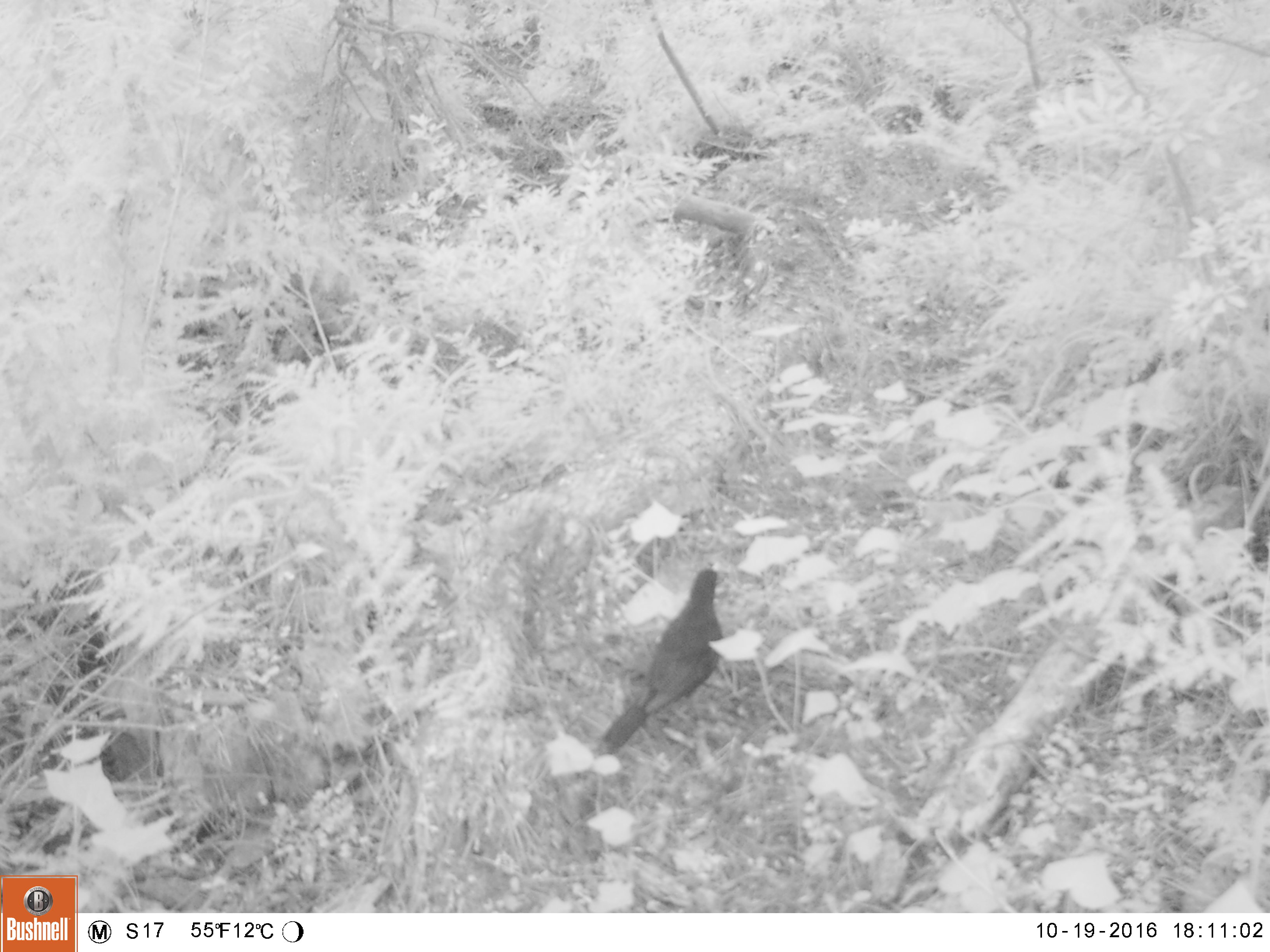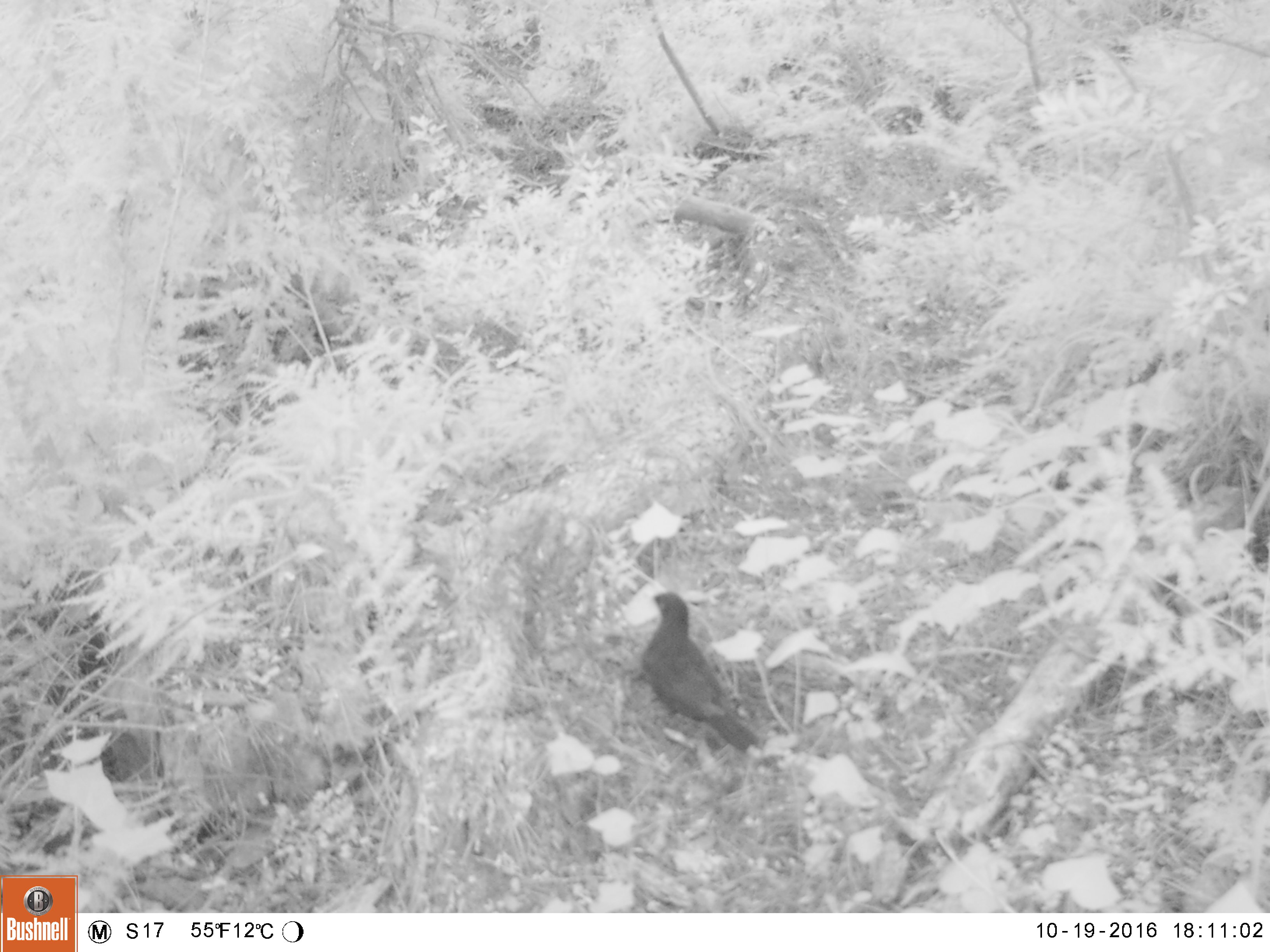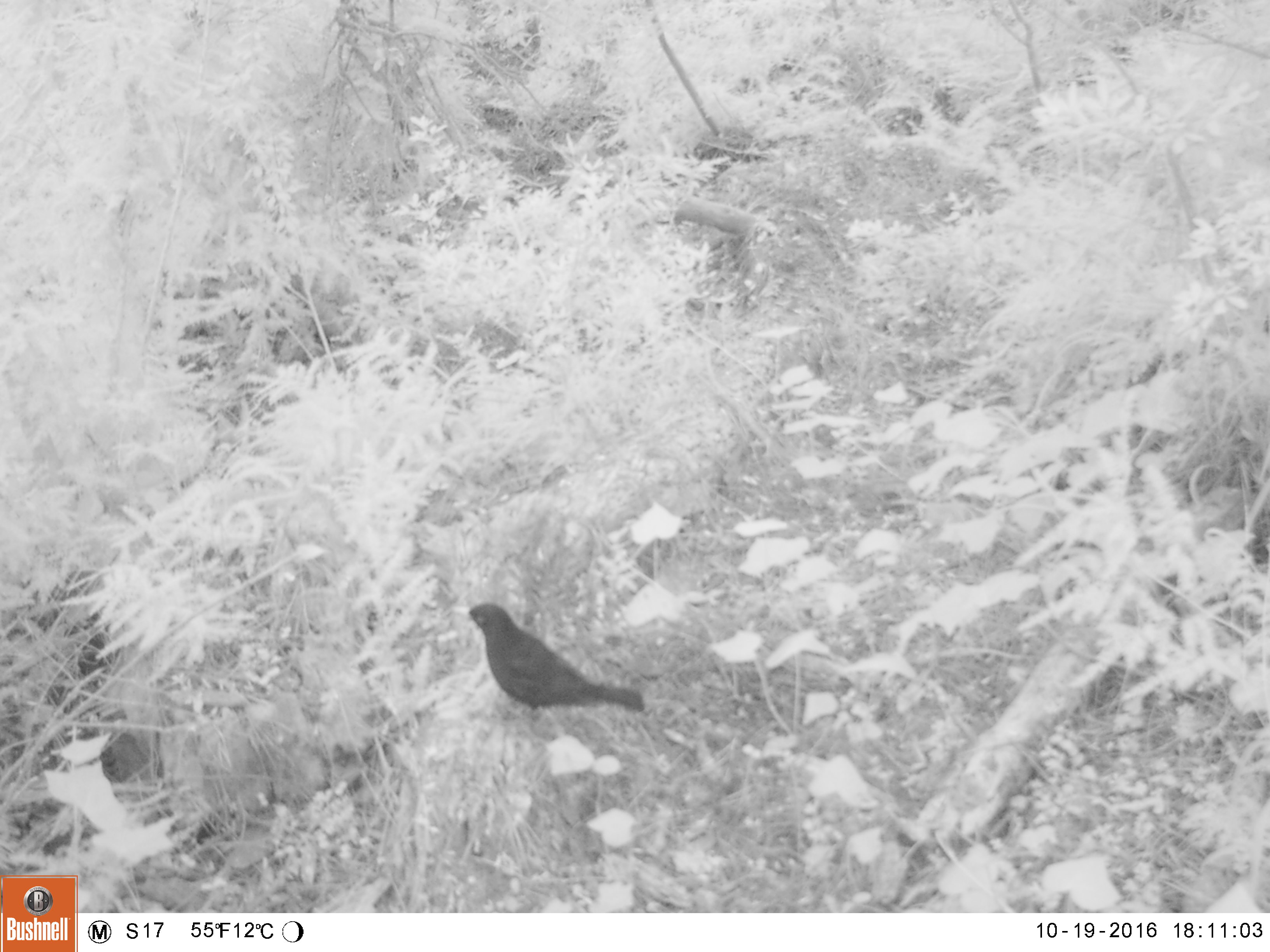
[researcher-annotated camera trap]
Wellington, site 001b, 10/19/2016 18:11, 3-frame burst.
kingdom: Animalia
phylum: Chordata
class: Aves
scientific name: Aves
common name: bird